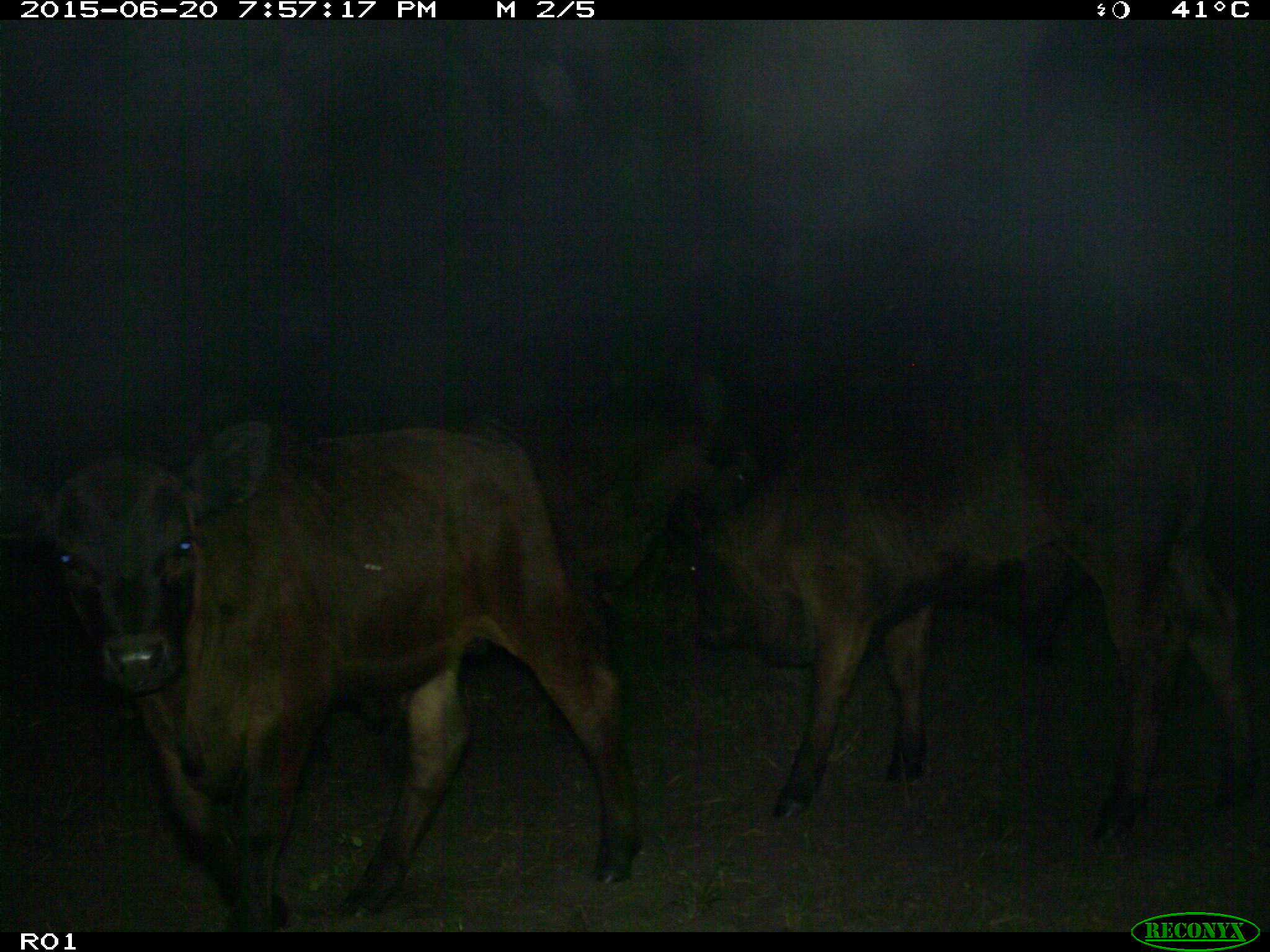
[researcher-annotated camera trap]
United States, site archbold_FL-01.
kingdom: Animalia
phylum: Chordata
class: Mammalia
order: Artiodactyla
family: Bovidae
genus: Bos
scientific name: Bos taurus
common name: domestic cow